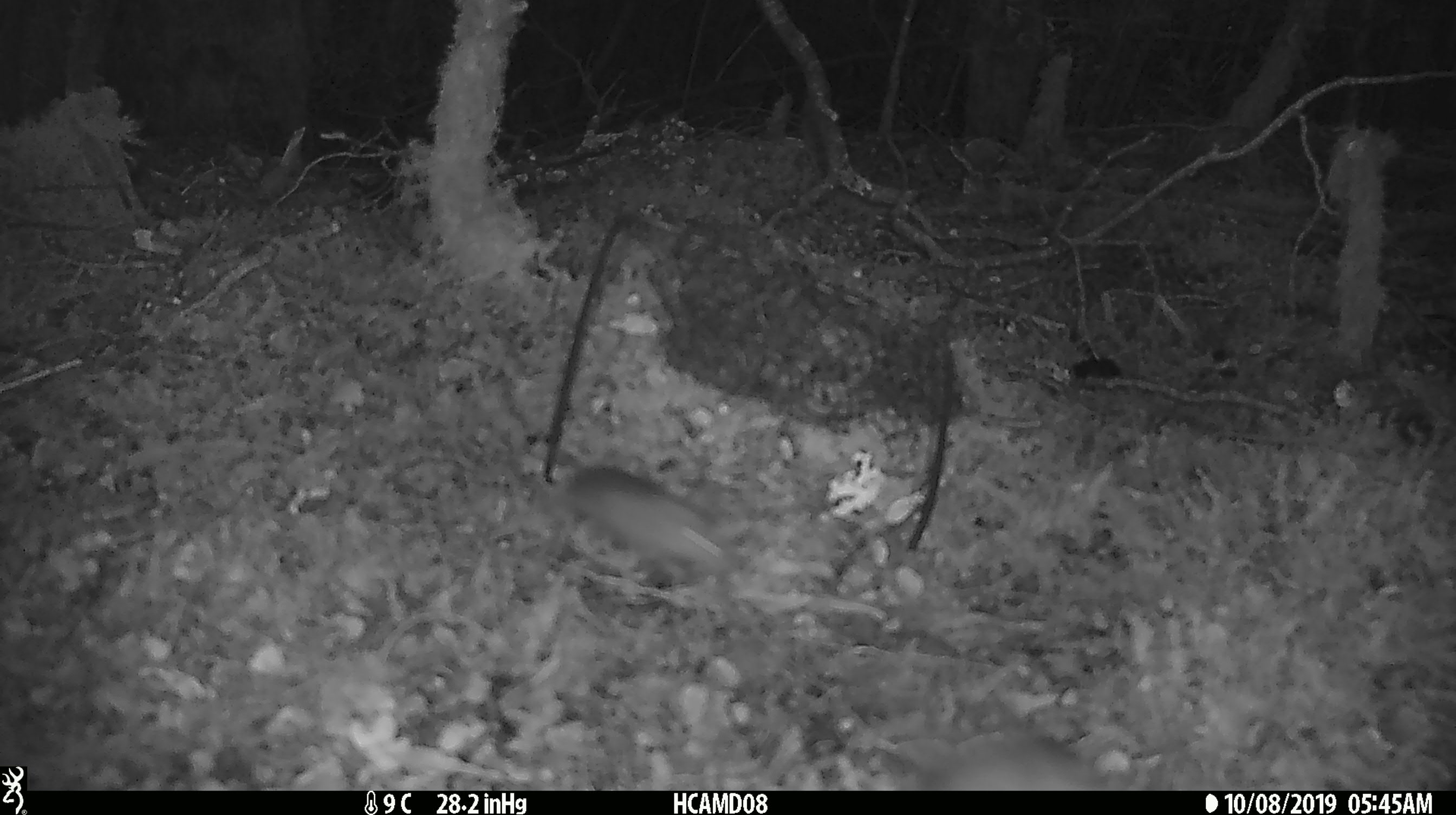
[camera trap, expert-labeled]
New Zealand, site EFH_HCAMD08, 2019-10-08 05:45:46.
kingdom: Animalia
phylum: Chordata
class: Mammalia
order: Rodentia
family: Muridae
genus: Mus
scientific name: Mus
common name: mouse